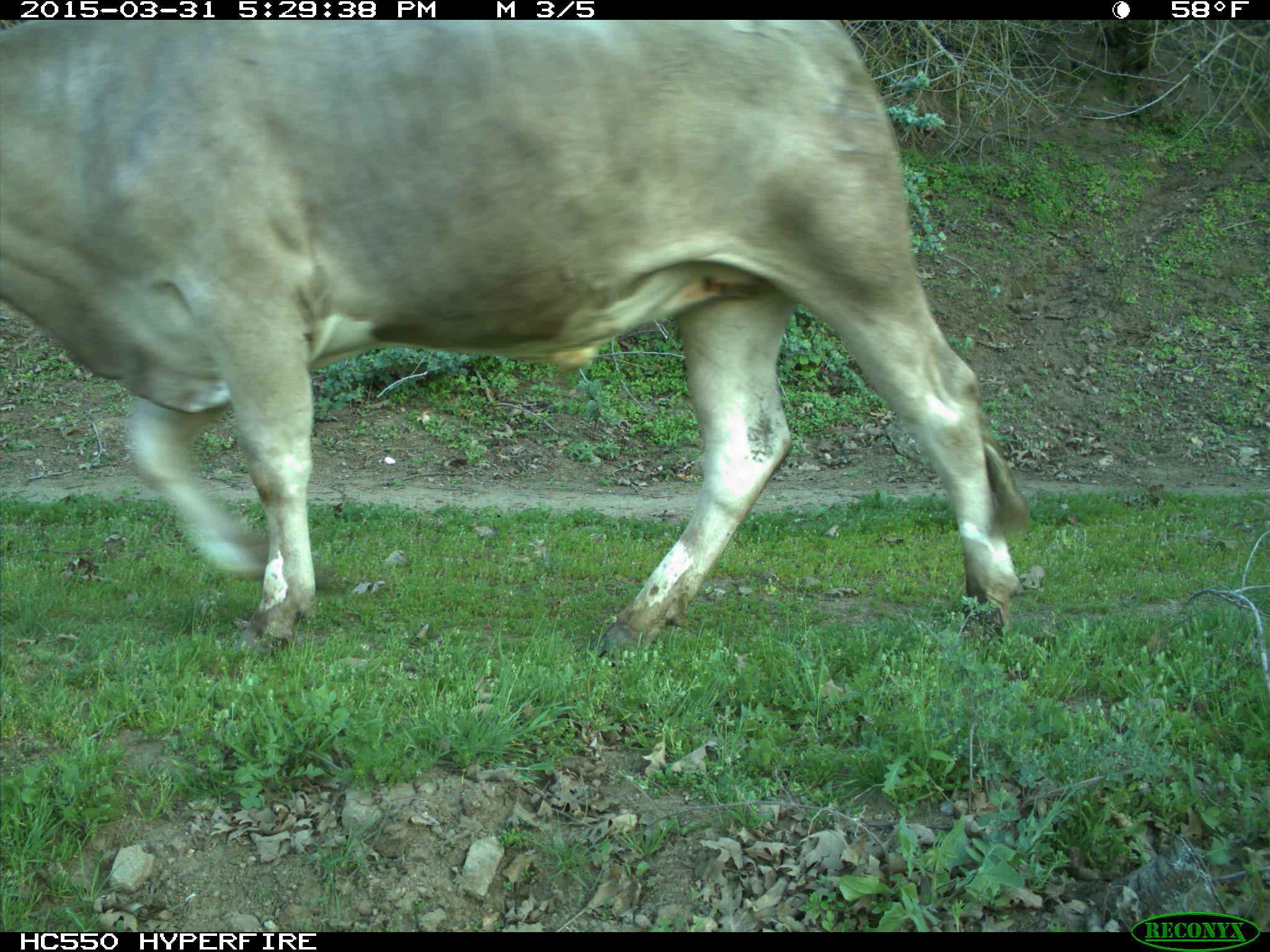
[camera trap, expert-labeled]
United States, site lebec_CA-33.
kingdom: Animalia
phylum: Chordata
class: Mammalia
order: Artiodactyla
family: Bovidae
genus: Bos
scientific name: Bos taurus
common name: domestic cow